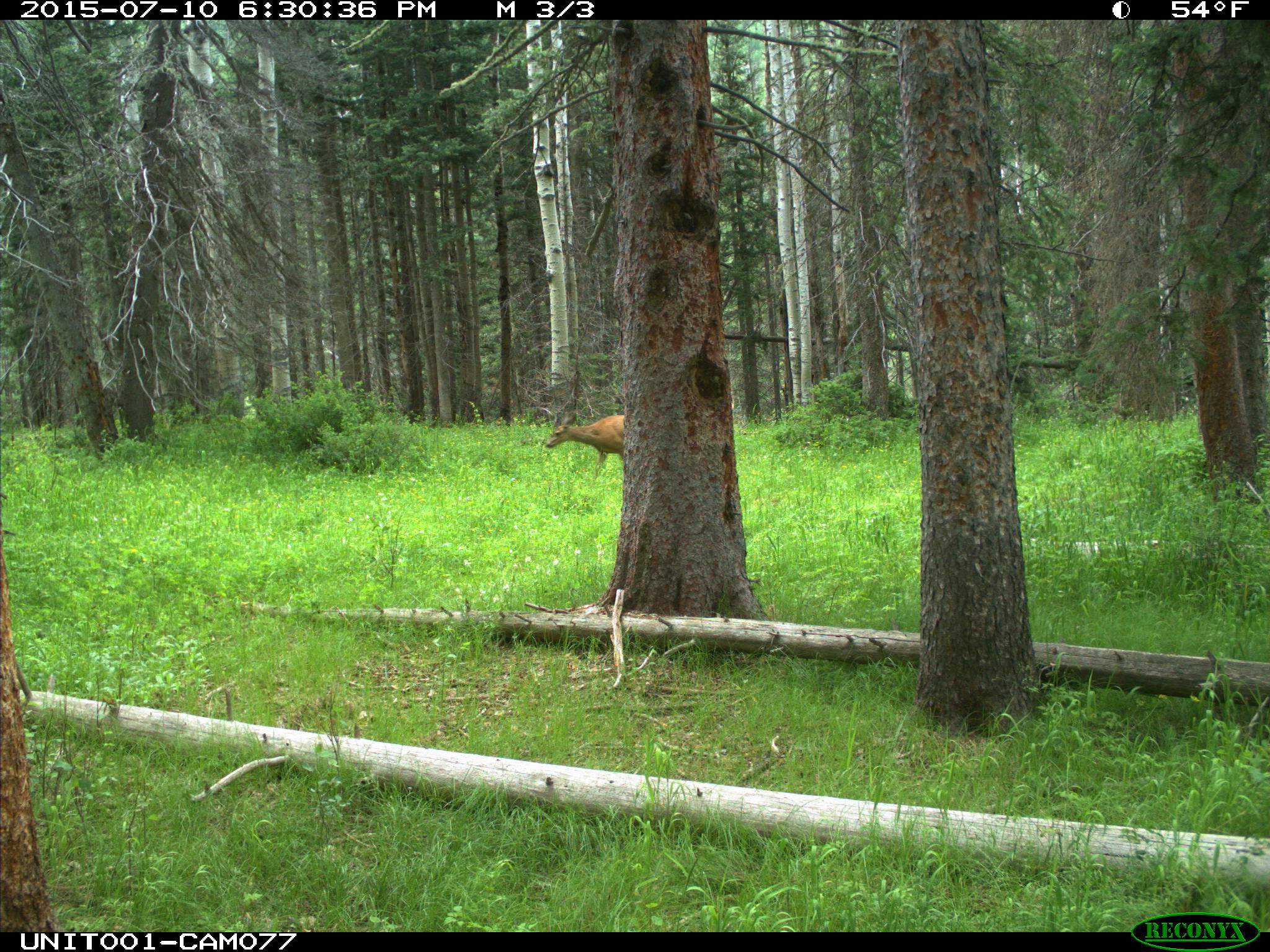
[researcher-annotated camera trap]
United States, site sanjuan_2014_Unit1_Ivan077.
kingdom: Animalia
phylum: Chordata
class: Mammalia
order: Artiodactyla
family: Cervidae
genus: Odocoileus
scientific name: Odocoileus hemionus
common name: mule deer